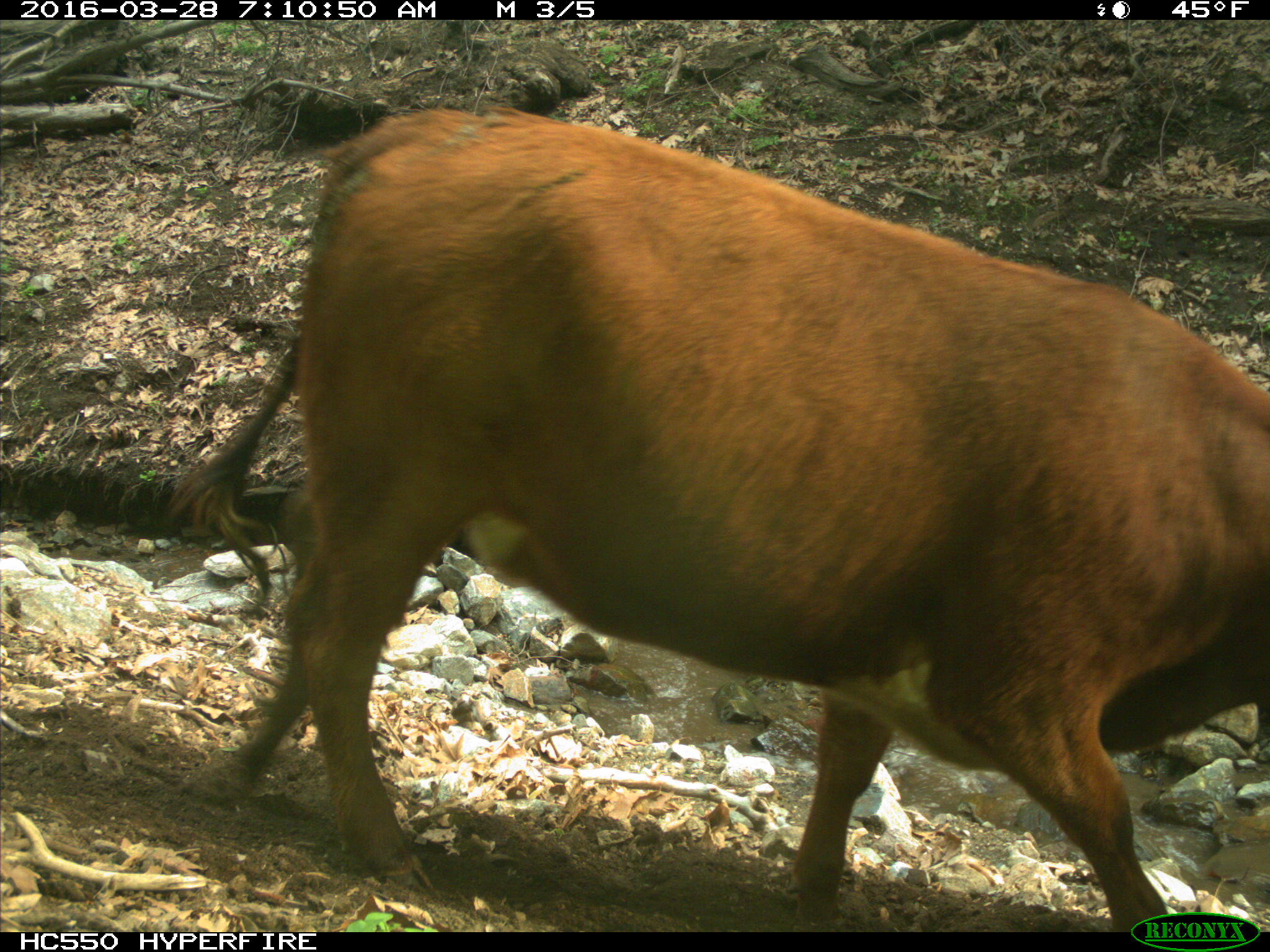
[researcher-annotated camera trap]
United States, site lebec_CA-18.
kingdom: Animalia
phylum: Chordata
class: Mammalia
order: Artiodactyla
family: Bovidae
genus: Bos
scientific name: Bos taurus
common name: domestic cow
Bos taurus (domestic cow).